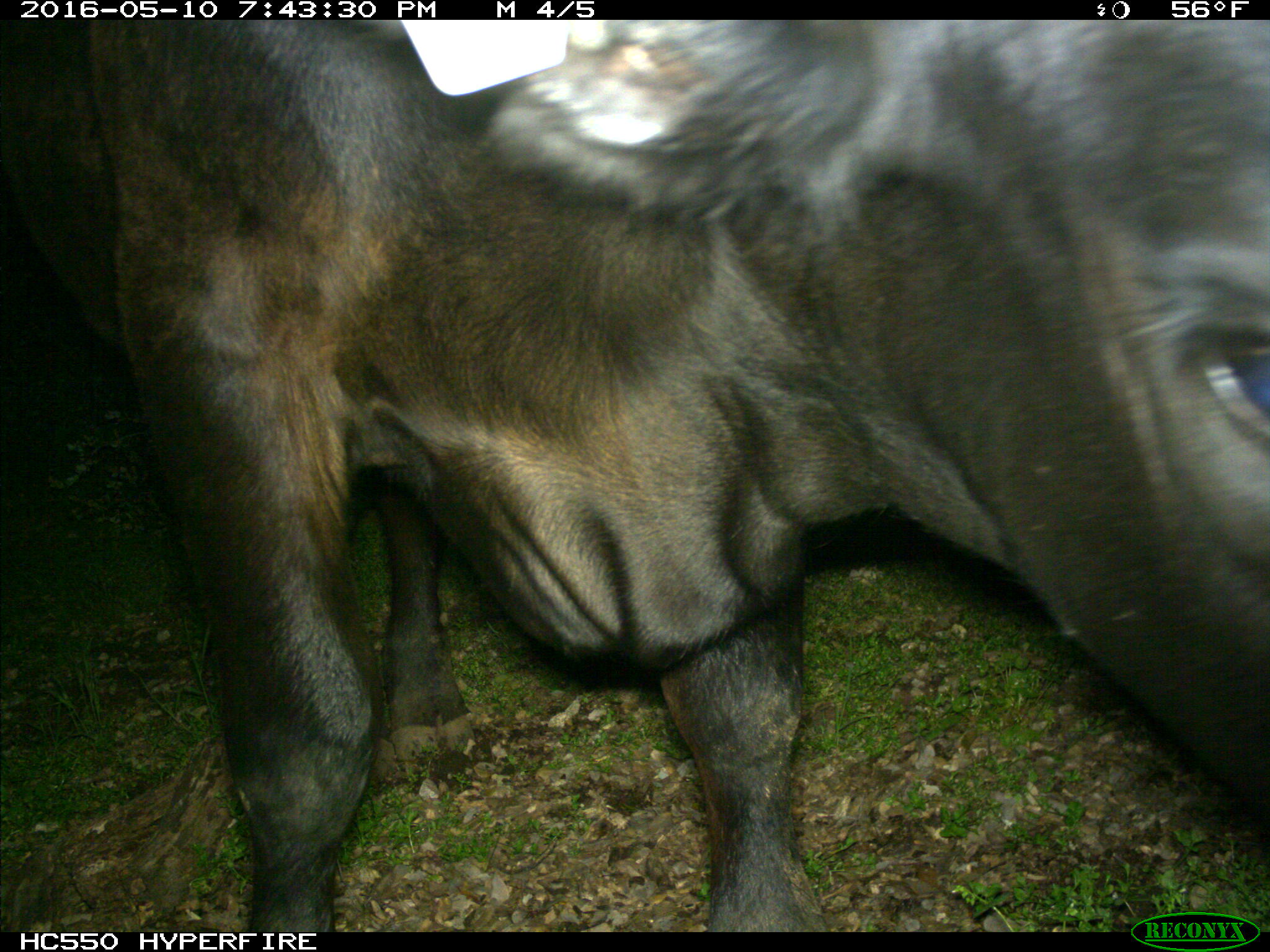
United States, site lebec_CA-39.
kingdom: Animalia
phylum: Chordata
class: Mammalia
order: Artiodactyla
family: Bovidae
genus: Bos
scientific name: Bos taurus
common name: domestic cow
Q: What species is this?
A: Bos taurus (domestic cow).